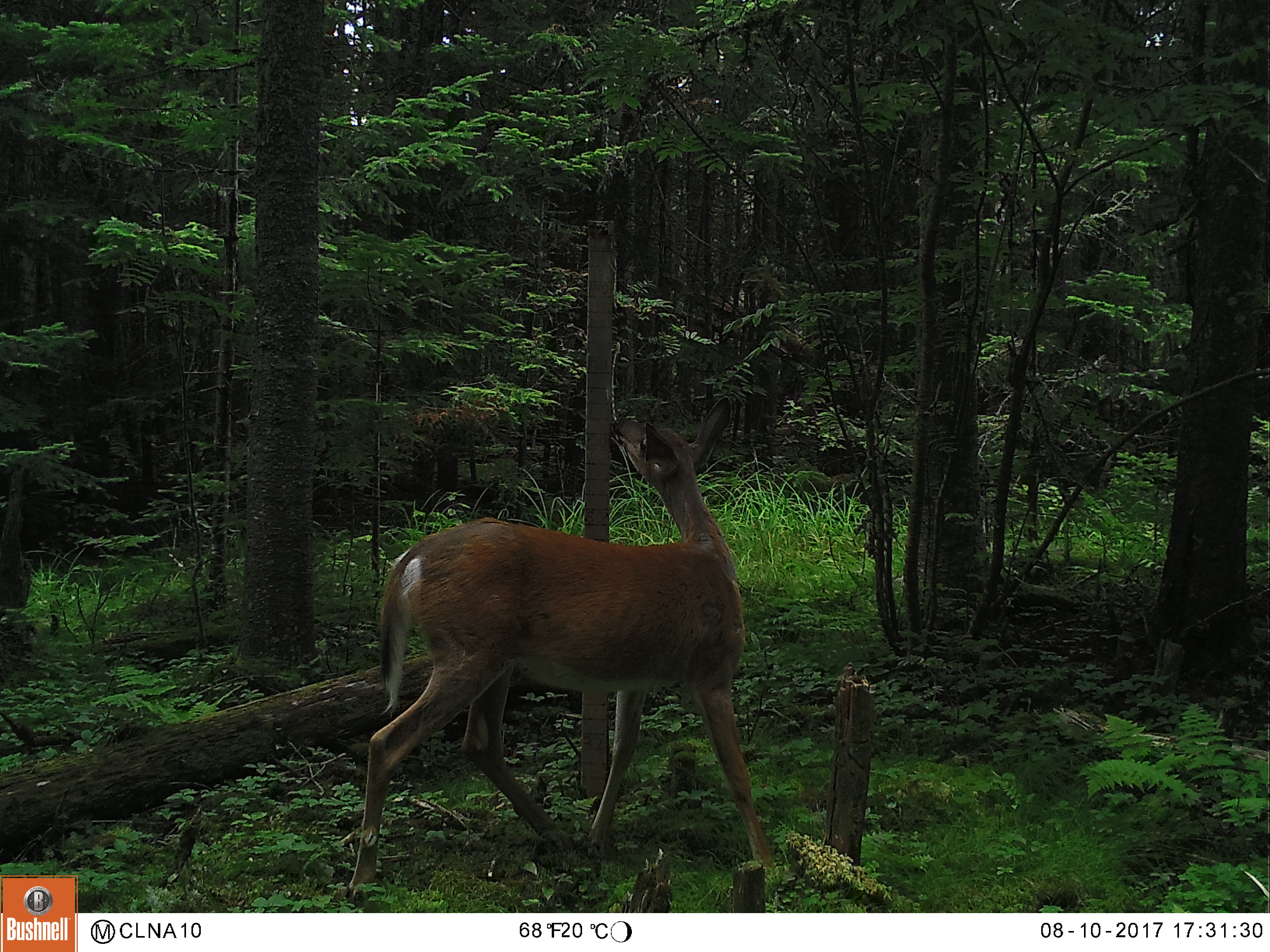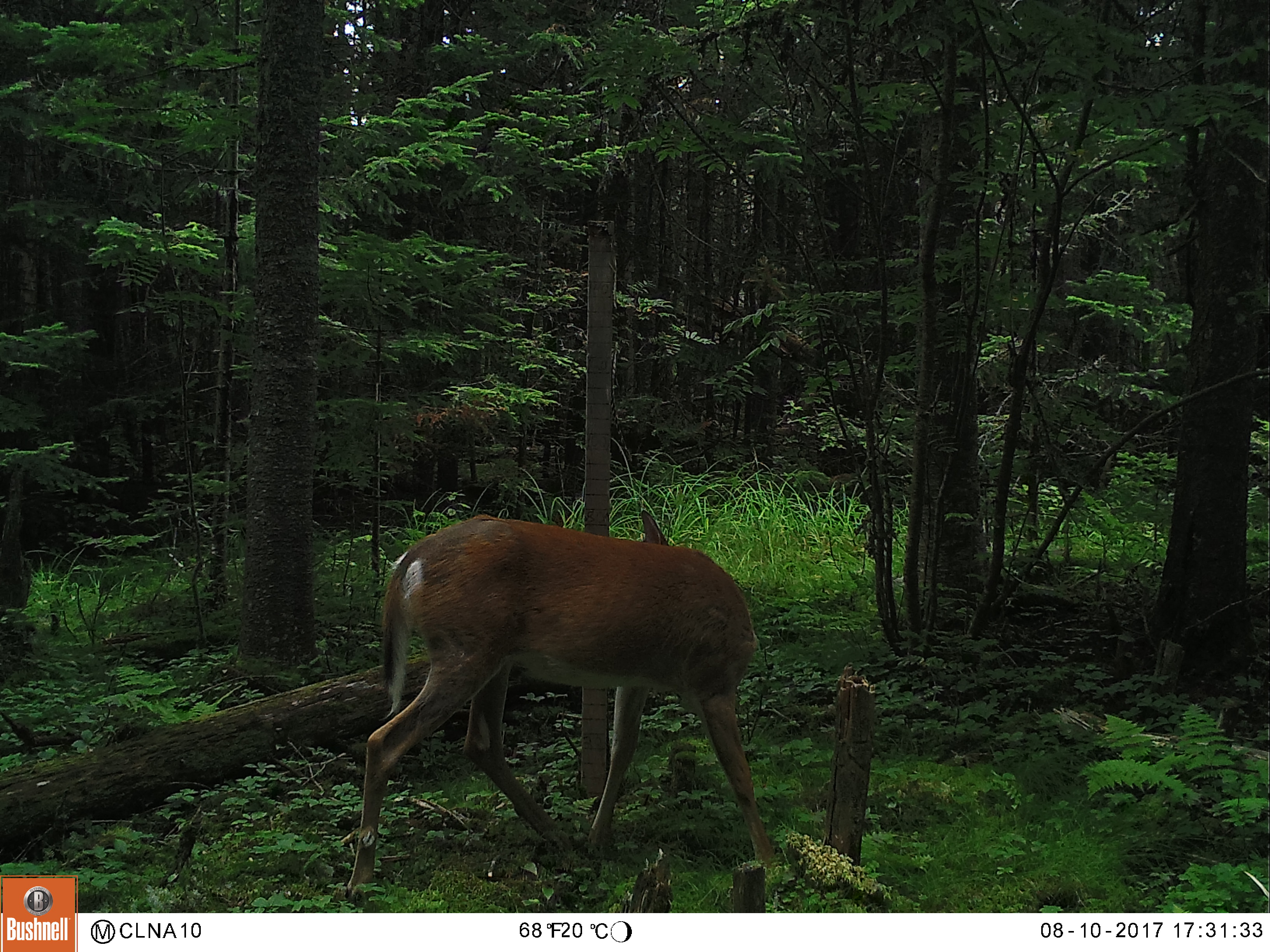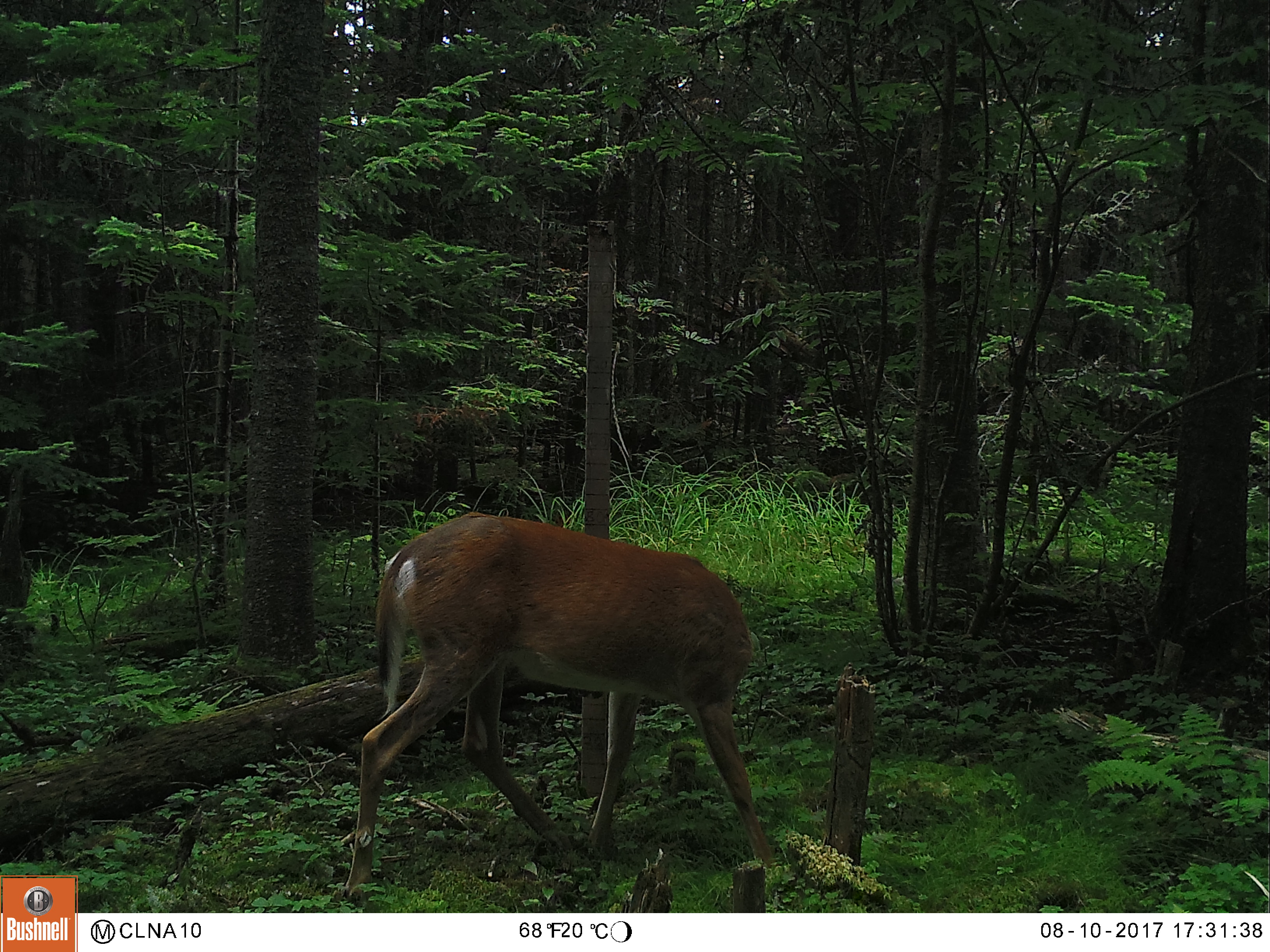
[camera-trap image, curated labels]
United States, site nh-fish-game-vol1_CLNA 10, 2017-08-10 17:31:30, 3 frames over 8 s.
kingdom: Animalia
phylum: Chordata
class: Mammalia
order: Artiodactyla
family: Cervidae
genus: Odocoileus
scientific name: Odocoileus virginianus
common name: white-tailed deer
White-tailed deer (Odocoileus virginianus).